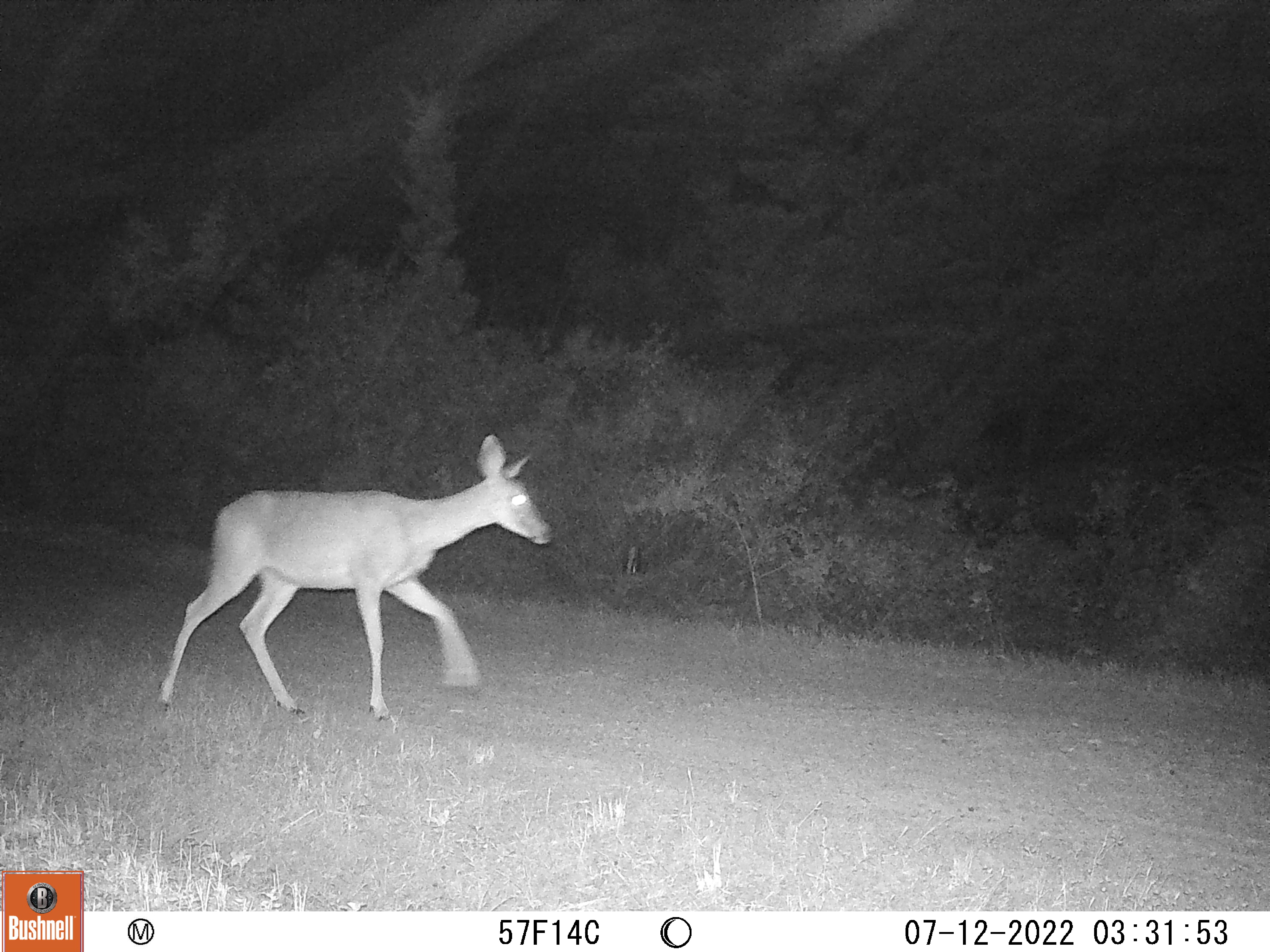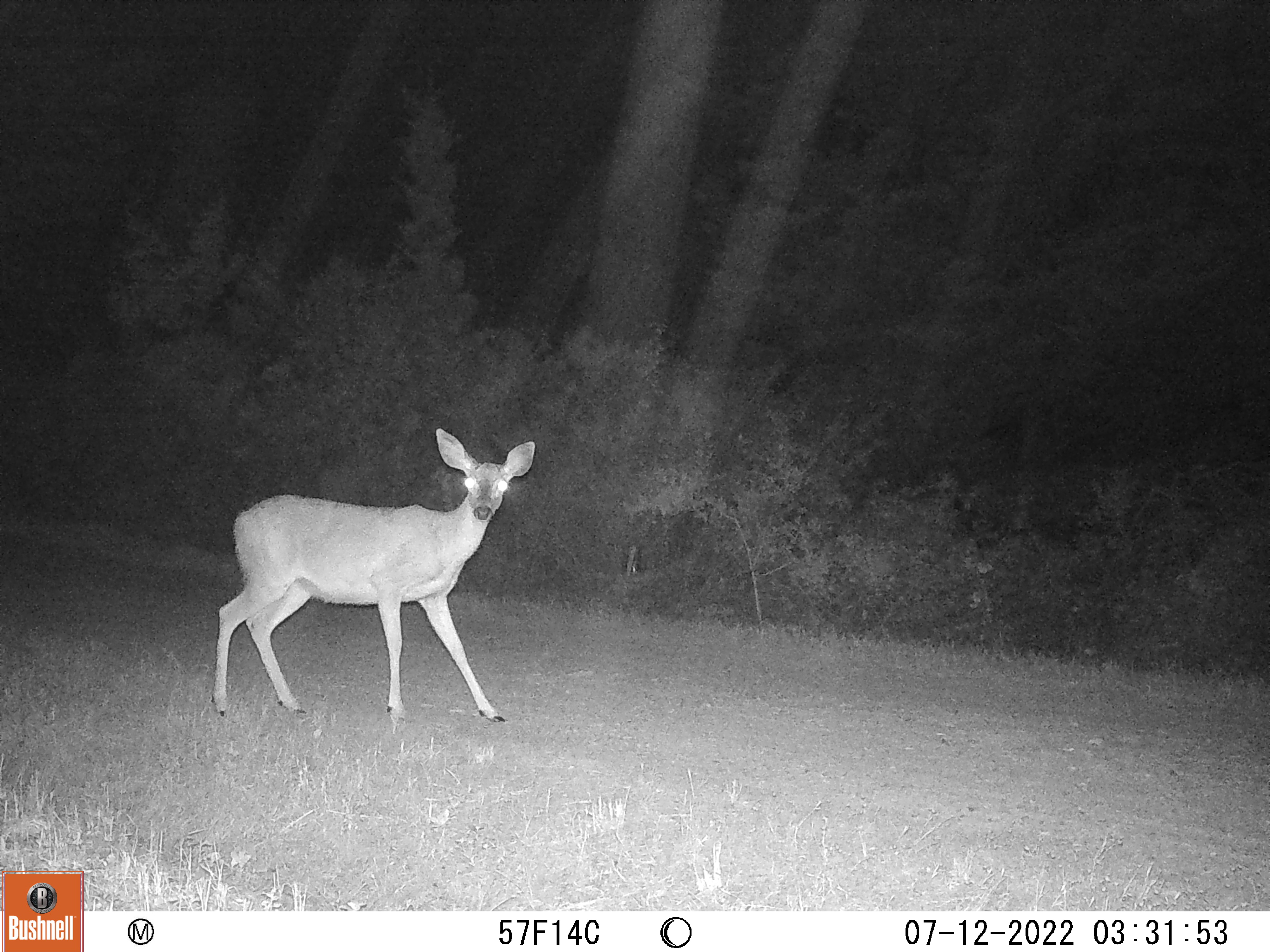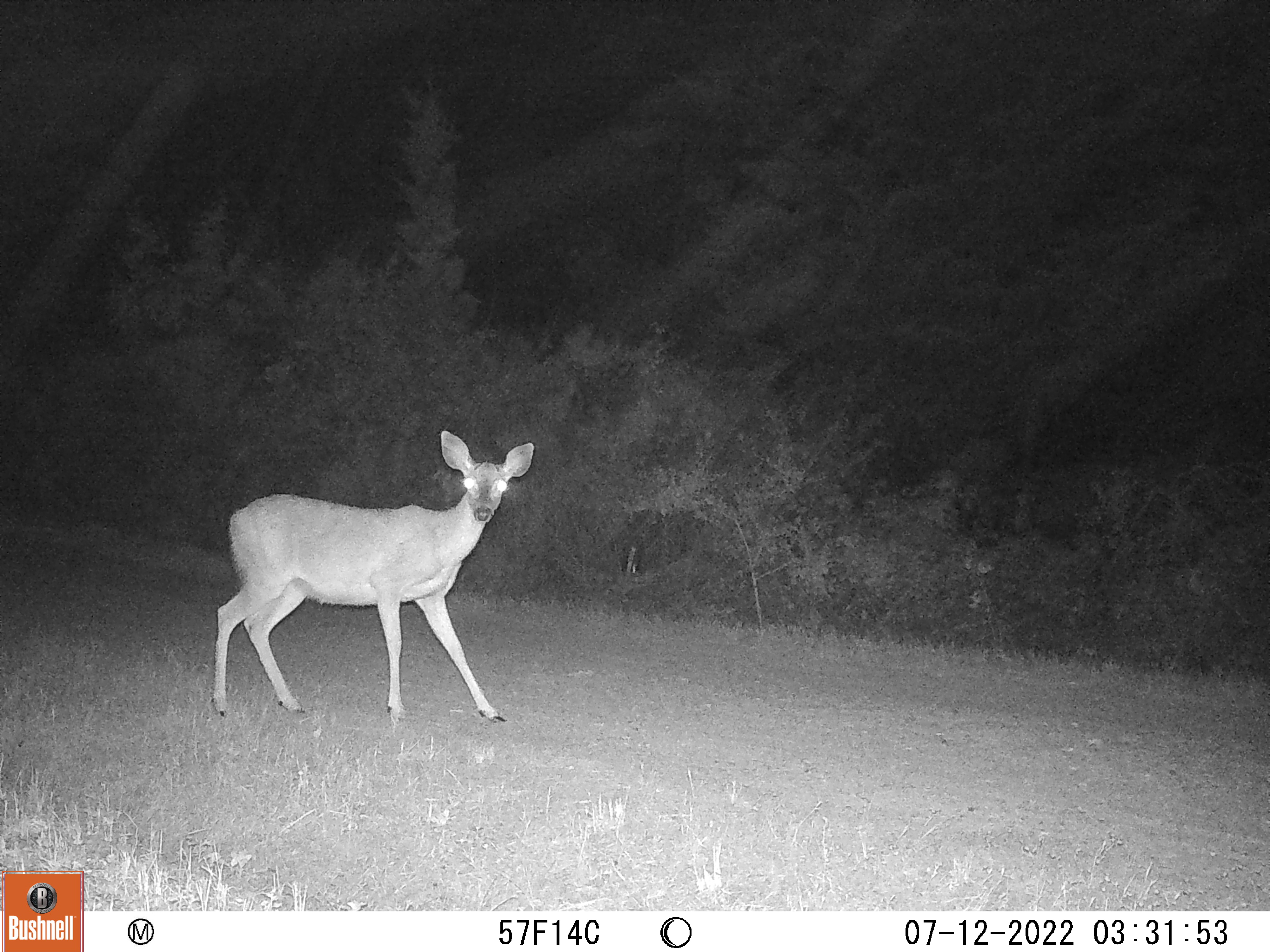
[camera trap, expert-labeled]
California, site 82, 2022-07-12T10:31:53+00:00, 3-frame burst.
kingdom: Animalia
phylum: Chordata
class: Mammalia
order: Artiodactyla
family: Cervidae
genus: Odocoileus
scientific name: Odocoileus hemionus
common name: mule deer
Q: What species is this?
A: Mule deer (Odocoileus hemionus).